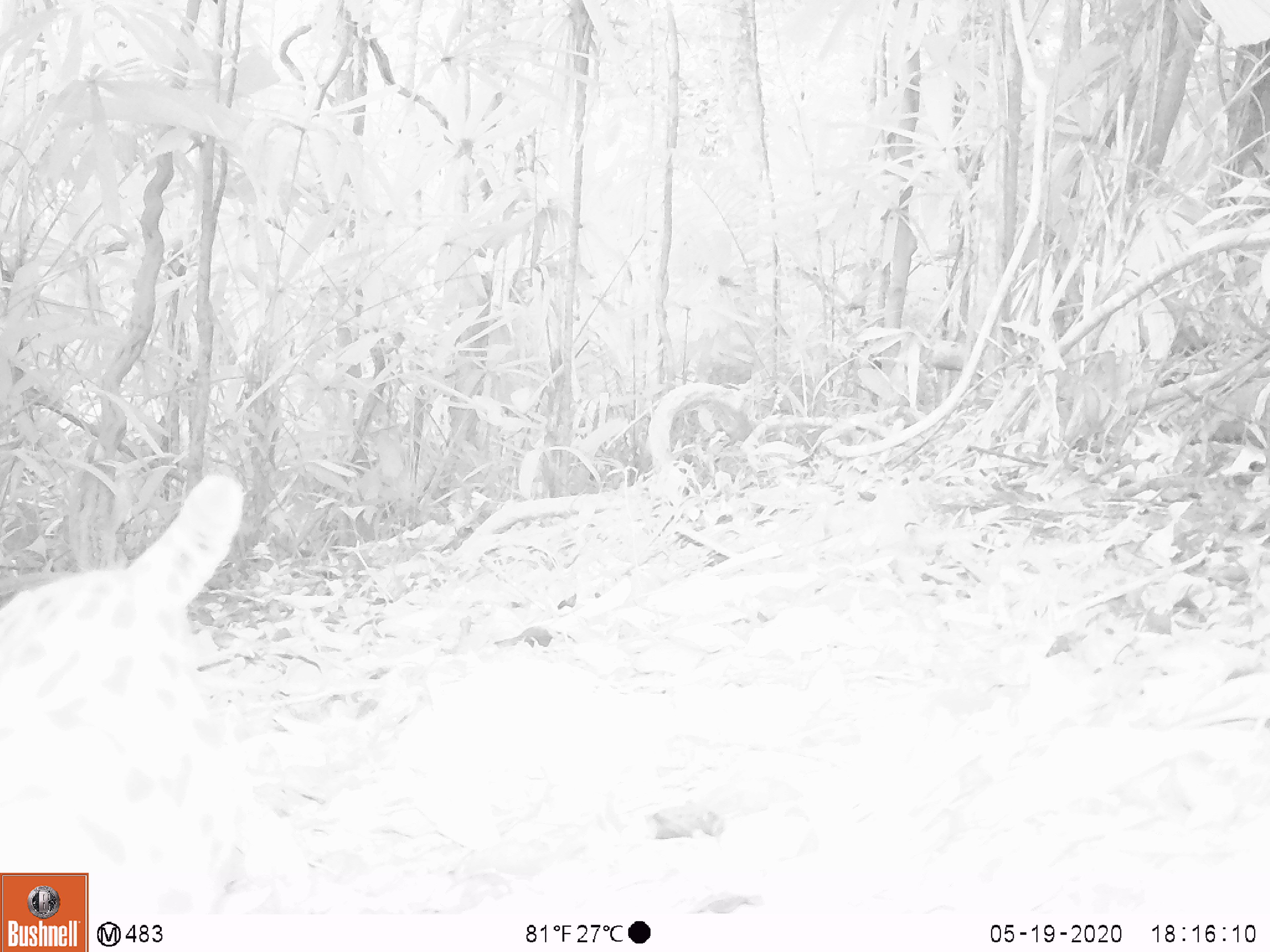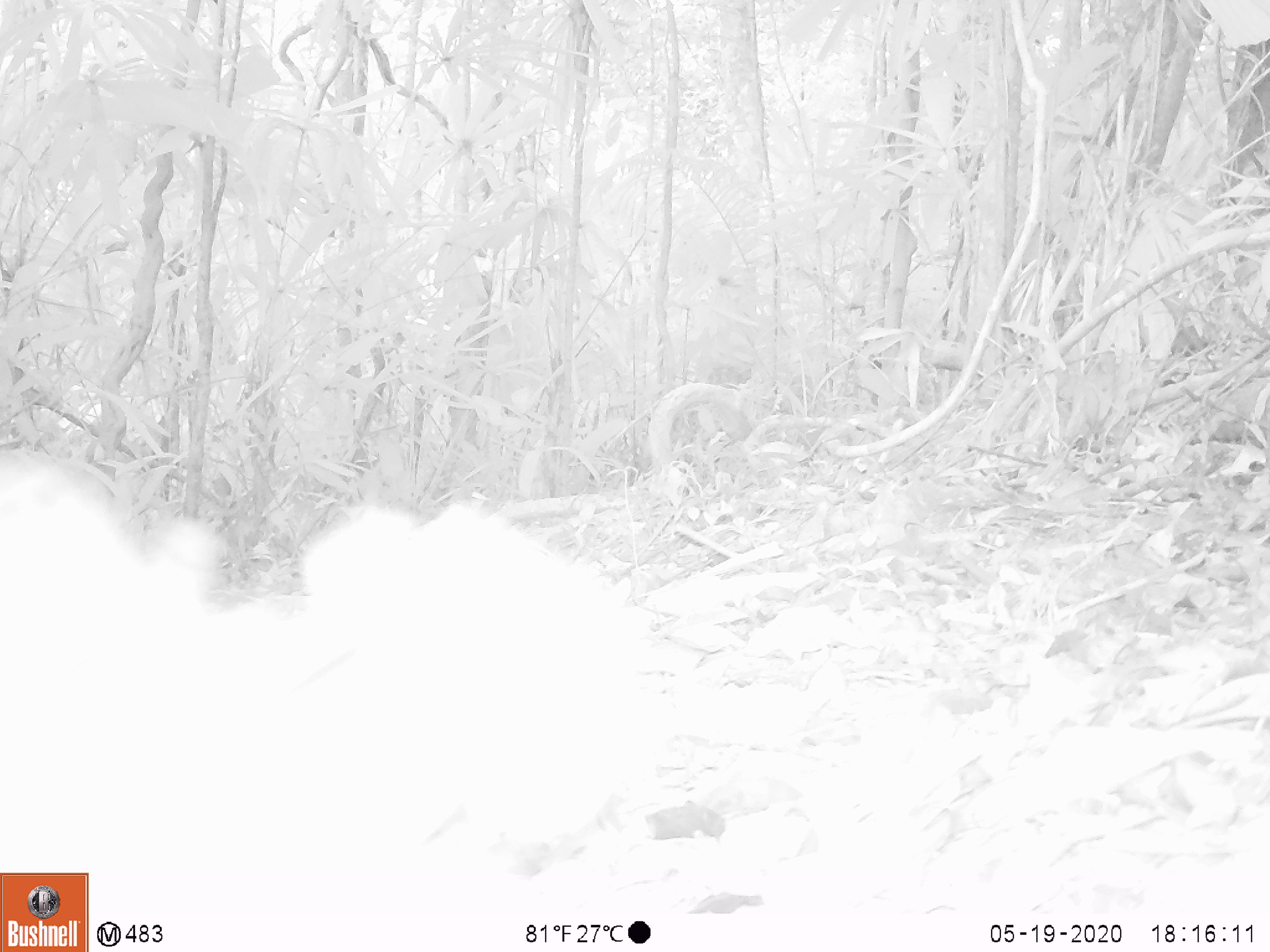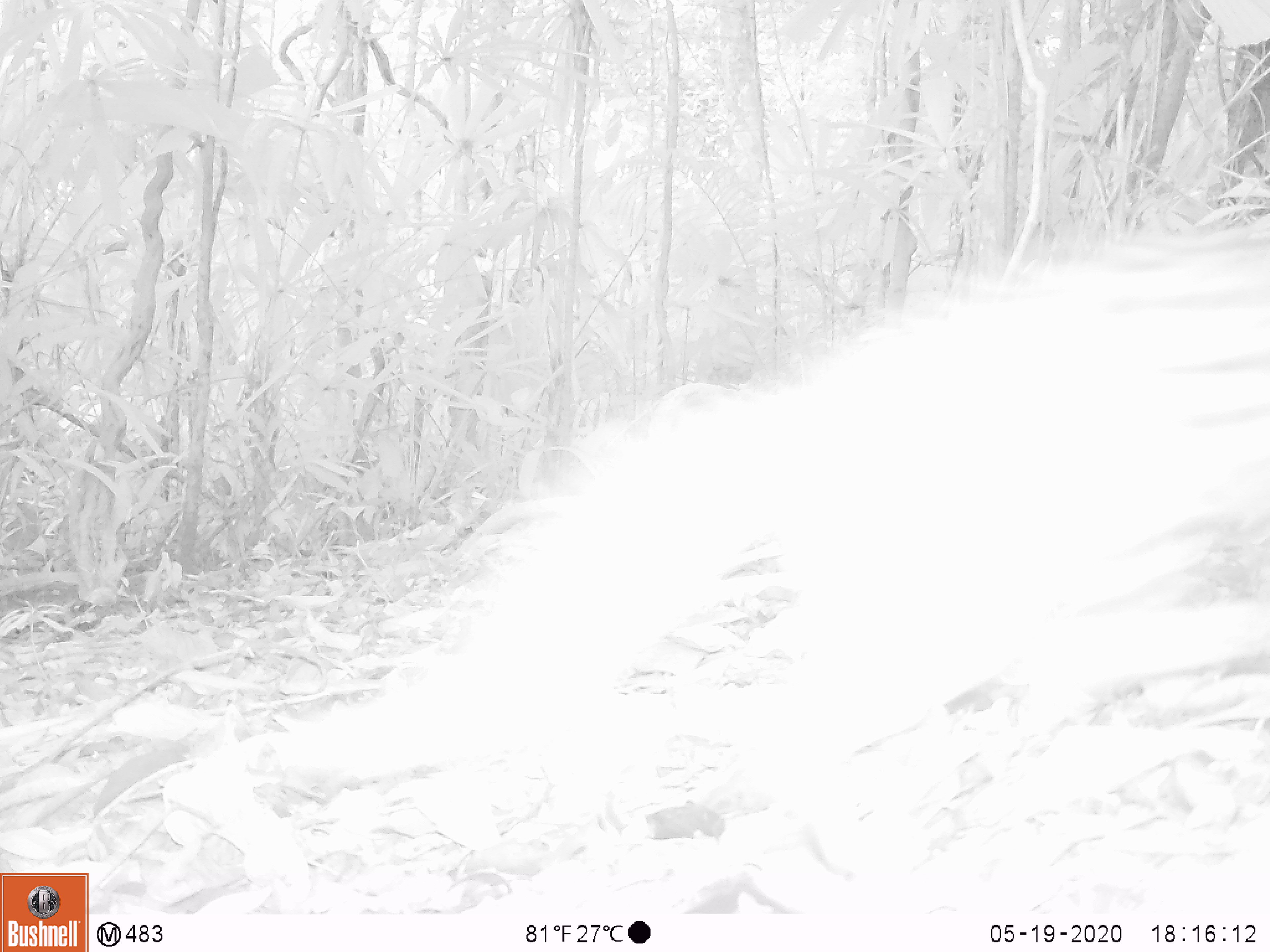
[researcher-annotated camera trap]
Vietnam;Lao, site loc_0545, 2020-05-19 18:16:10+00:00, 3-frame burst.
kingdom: Animalia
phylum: Chordata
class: Mammalia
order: Carnivora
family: Felidae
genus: Prionailurus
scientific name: Prionailurus bengalensis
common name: leopard cat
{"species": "leopard cat (Prionailurus bengalensis)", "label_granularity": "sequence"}